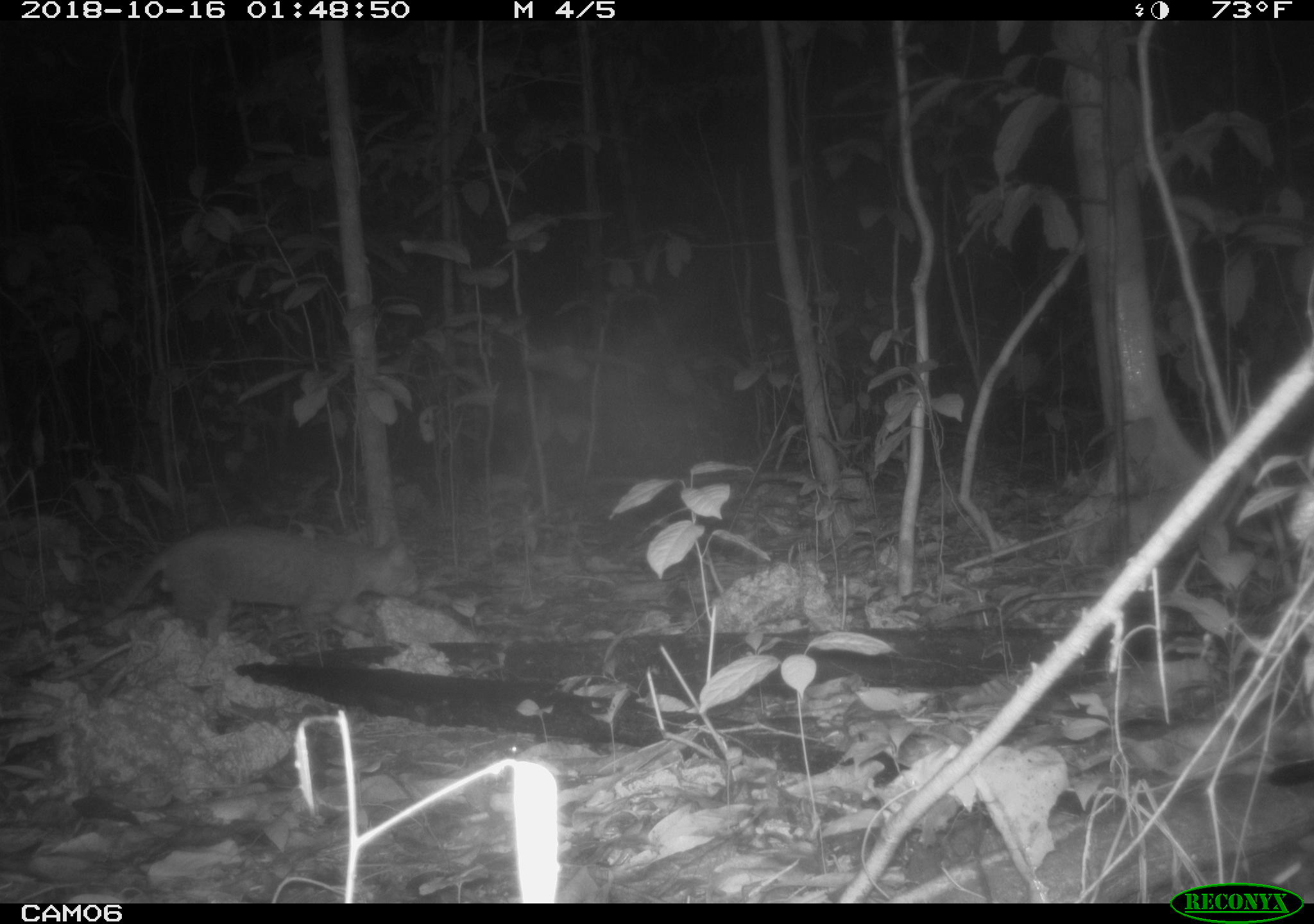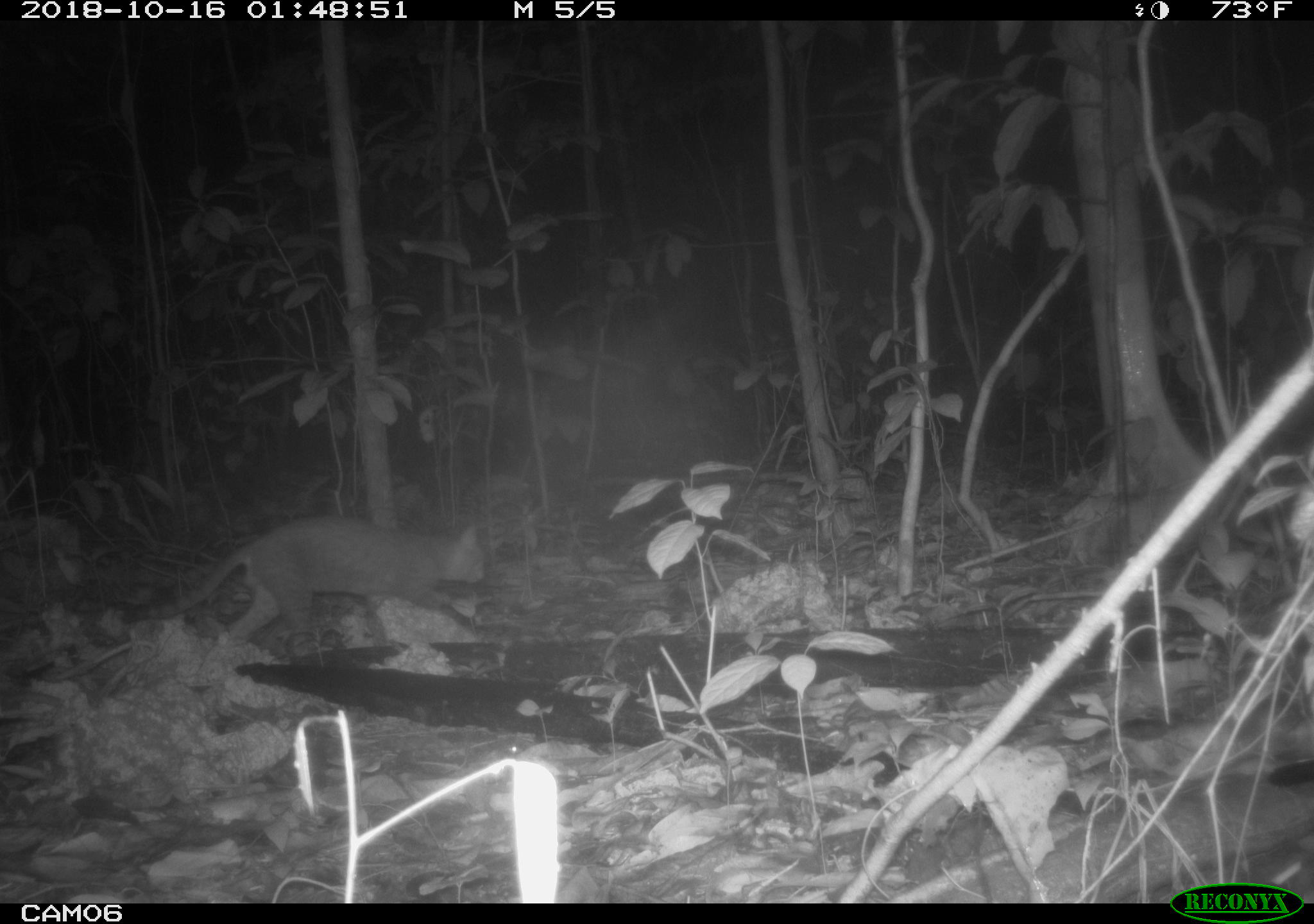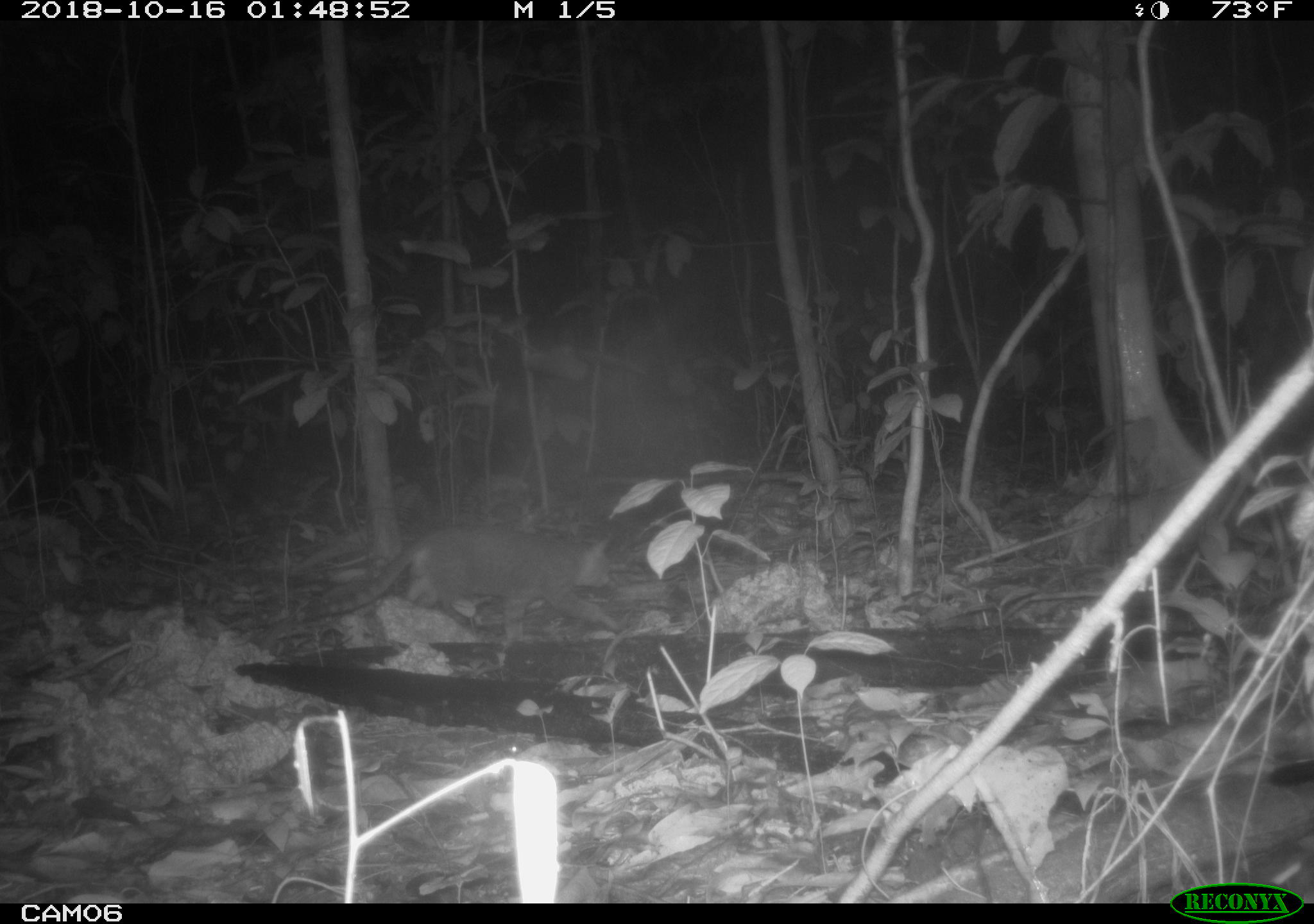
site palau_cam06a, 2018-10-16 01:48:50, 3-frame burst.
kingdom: Animalia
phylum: Chordata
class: Mammalia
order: Carnivora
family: Felidae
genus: Felis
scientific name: Felis catus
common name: cat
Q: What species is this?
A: Cat (Felis catus).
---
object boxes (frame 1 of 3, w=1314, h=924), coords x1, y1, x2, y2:
cat: 87, 523, 420, 659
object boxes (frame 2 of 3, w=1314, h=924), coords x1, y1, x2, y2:
cat: 106, 513, 490, 658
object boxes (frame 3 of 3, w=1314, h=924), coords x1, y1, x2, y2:
cat: 275, 524, 620, 661